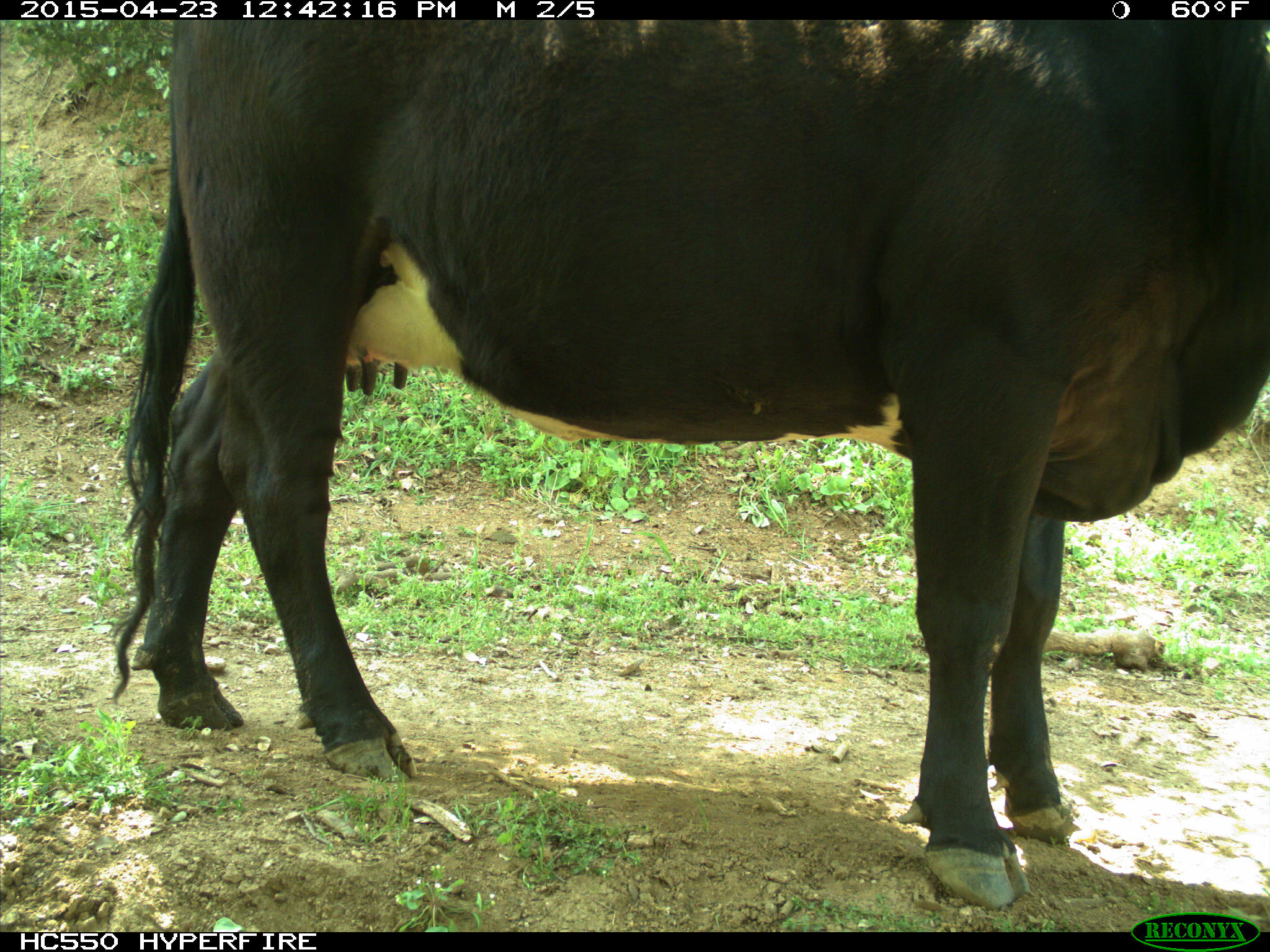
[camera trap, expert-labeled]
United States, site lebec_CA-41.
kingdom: Animalia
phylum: Chordata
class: Mammalia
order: Artiodactyla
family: Bovidae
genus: Bos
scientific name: Bos taurus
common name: domestic cow